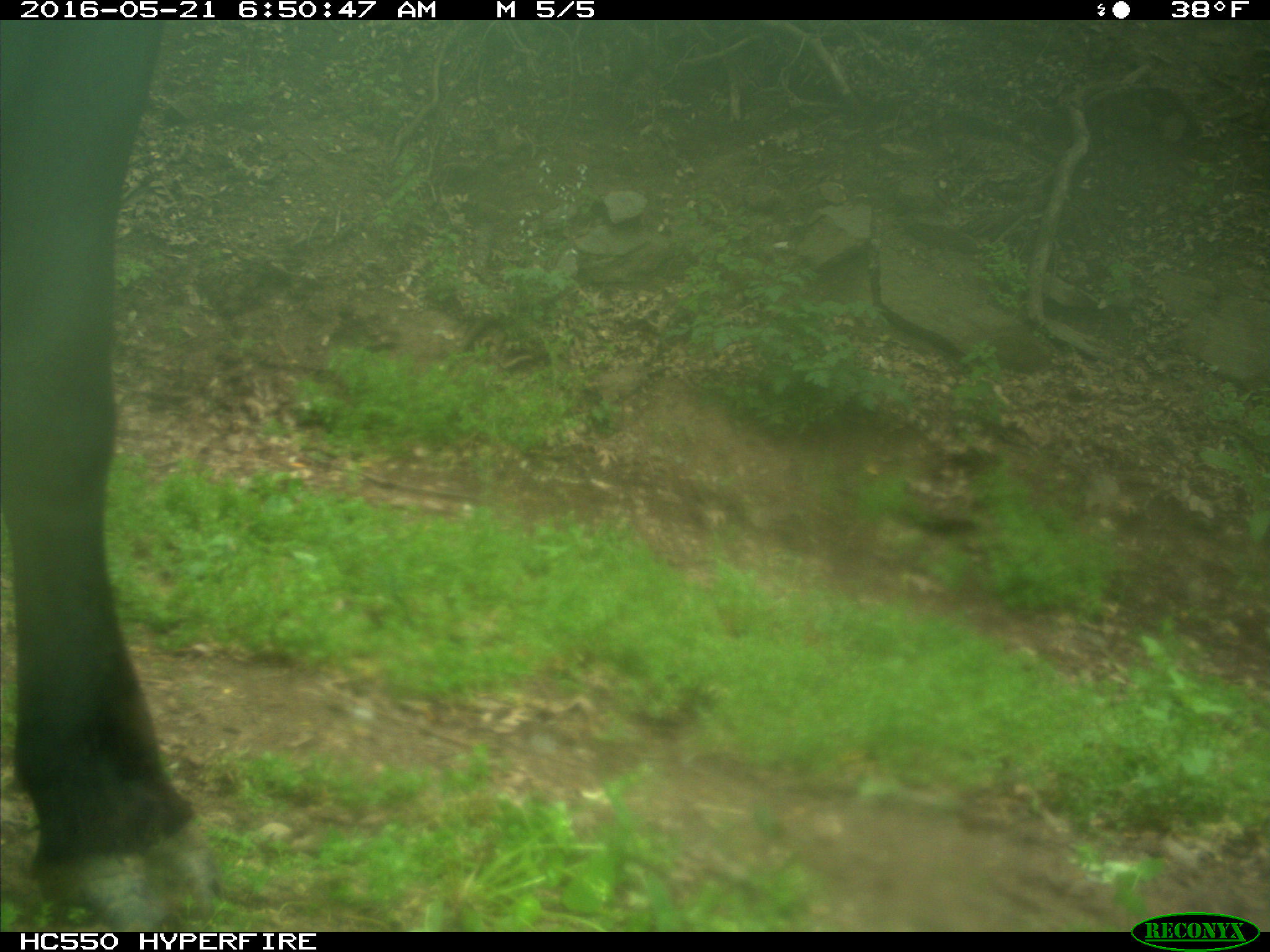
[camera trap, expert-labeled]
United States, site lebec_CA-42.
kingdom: Animalia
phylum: Chordata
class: Mammalia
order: Artiodactyla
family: Bovidae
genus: Bos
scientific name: Bos taurus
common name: domestic cow